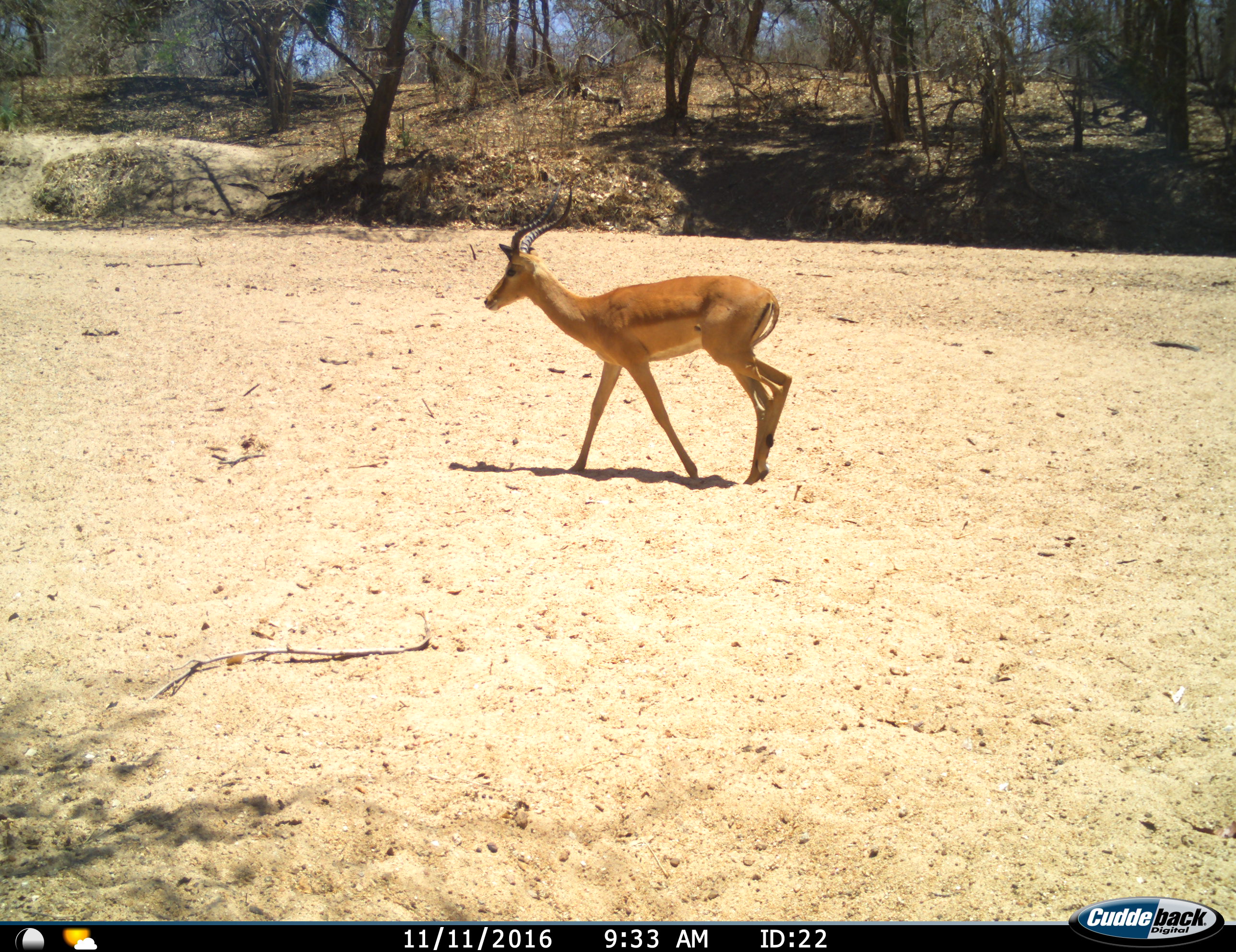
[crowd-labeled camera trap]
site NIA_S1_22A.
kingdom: Animalia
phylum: Chordata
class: Mammalia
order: Artiodactyla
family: Bovidae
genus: Aepyceros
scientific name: Aepyceros melampus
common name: impala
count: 1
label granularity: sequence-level